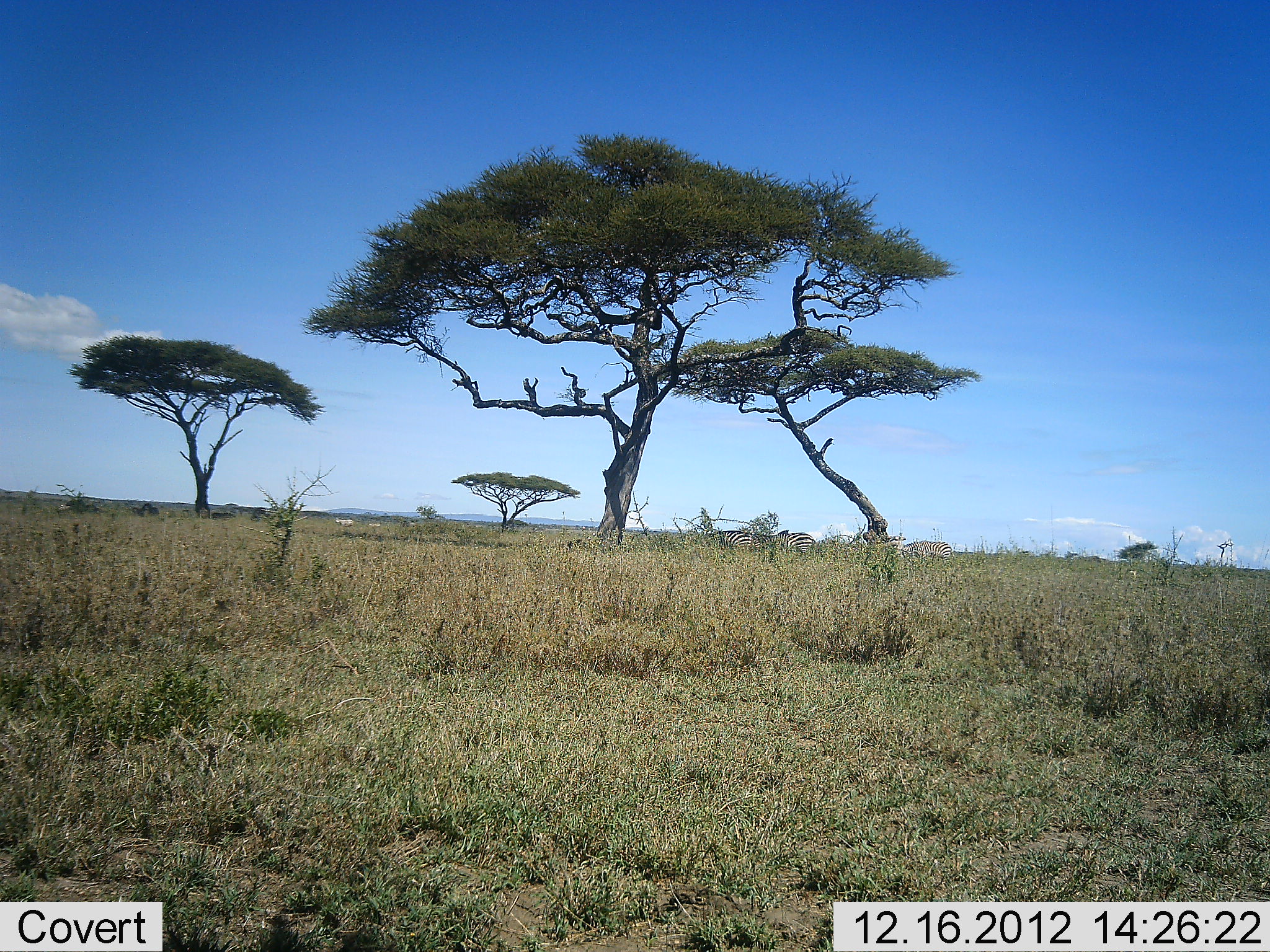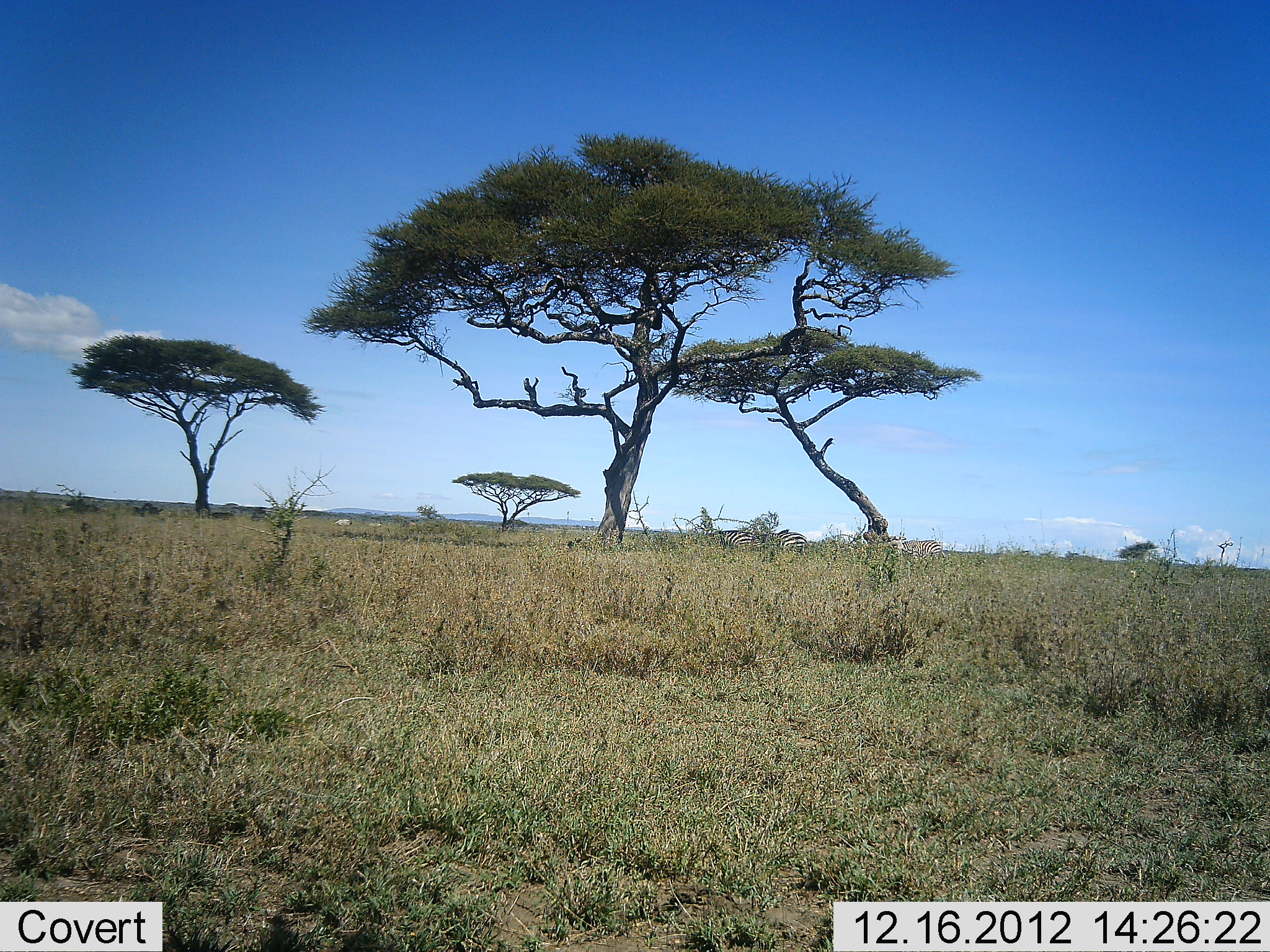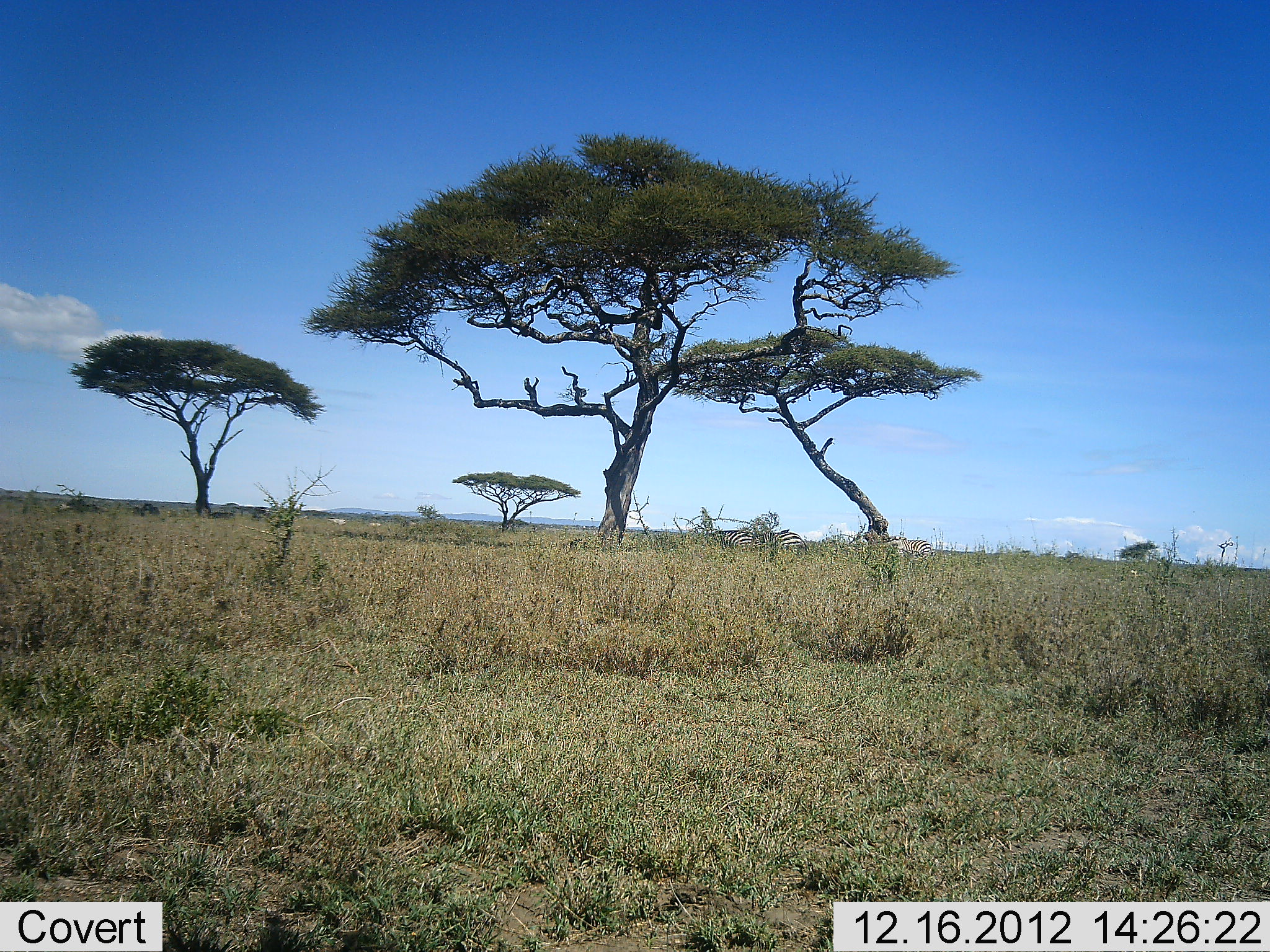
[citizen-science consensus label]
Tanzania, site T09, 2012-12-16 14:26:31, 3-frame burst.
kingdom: Animalia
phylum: Chordata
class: Mammalia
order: Perissodactyla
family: Equidae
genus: Equus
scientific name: Equus quagga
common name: plains zebra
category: zebra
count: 5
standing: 50%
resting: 0%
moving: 64%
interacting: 0%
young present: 0%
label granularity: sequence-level